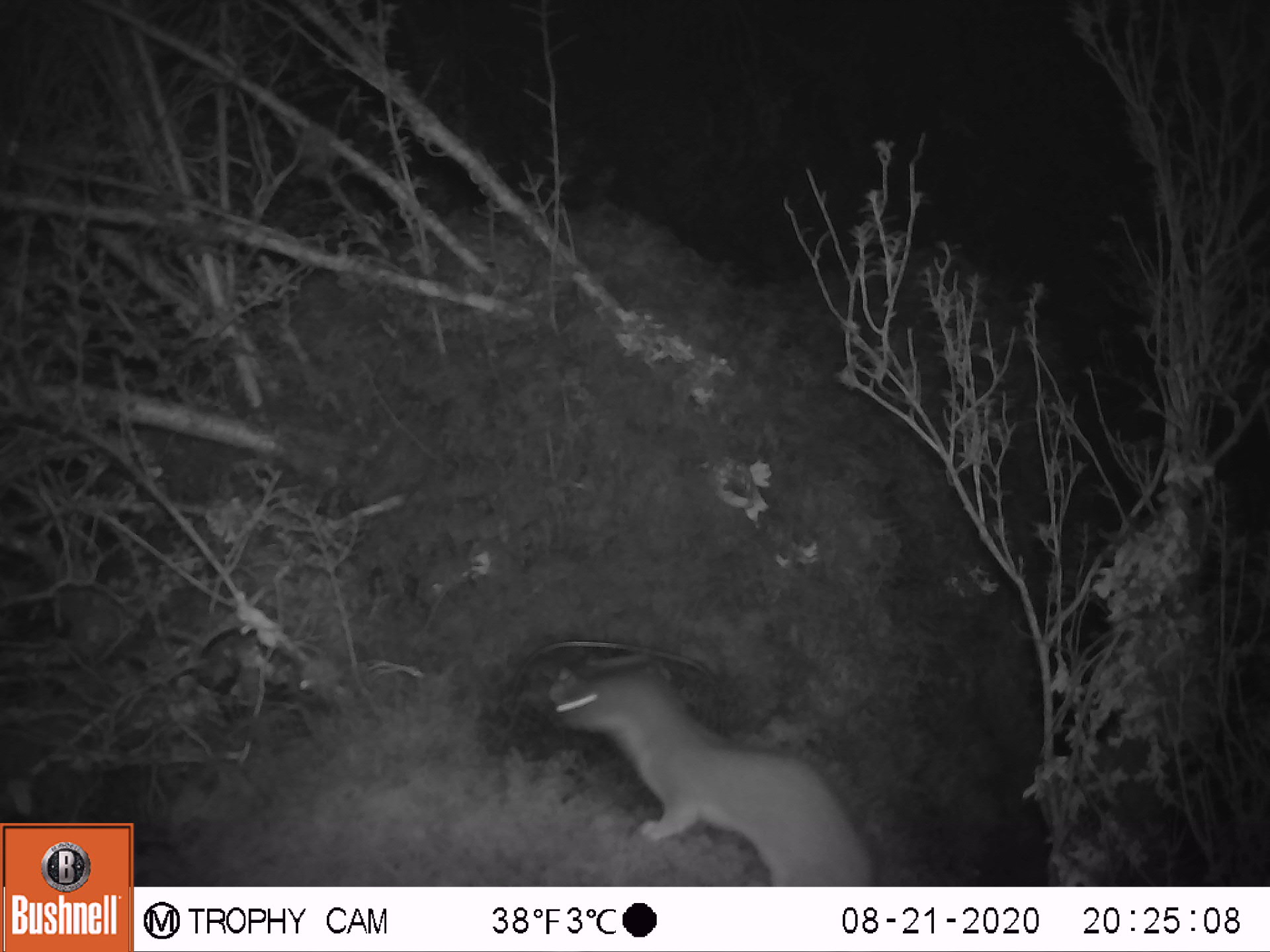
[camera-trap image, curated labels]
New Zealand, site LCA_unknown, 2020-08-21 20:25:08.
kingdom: Animalia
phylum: Chordata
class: Mammalia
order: Carnivora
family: Mustelidae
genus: Mustela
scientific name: Mustela erminea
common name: stoat